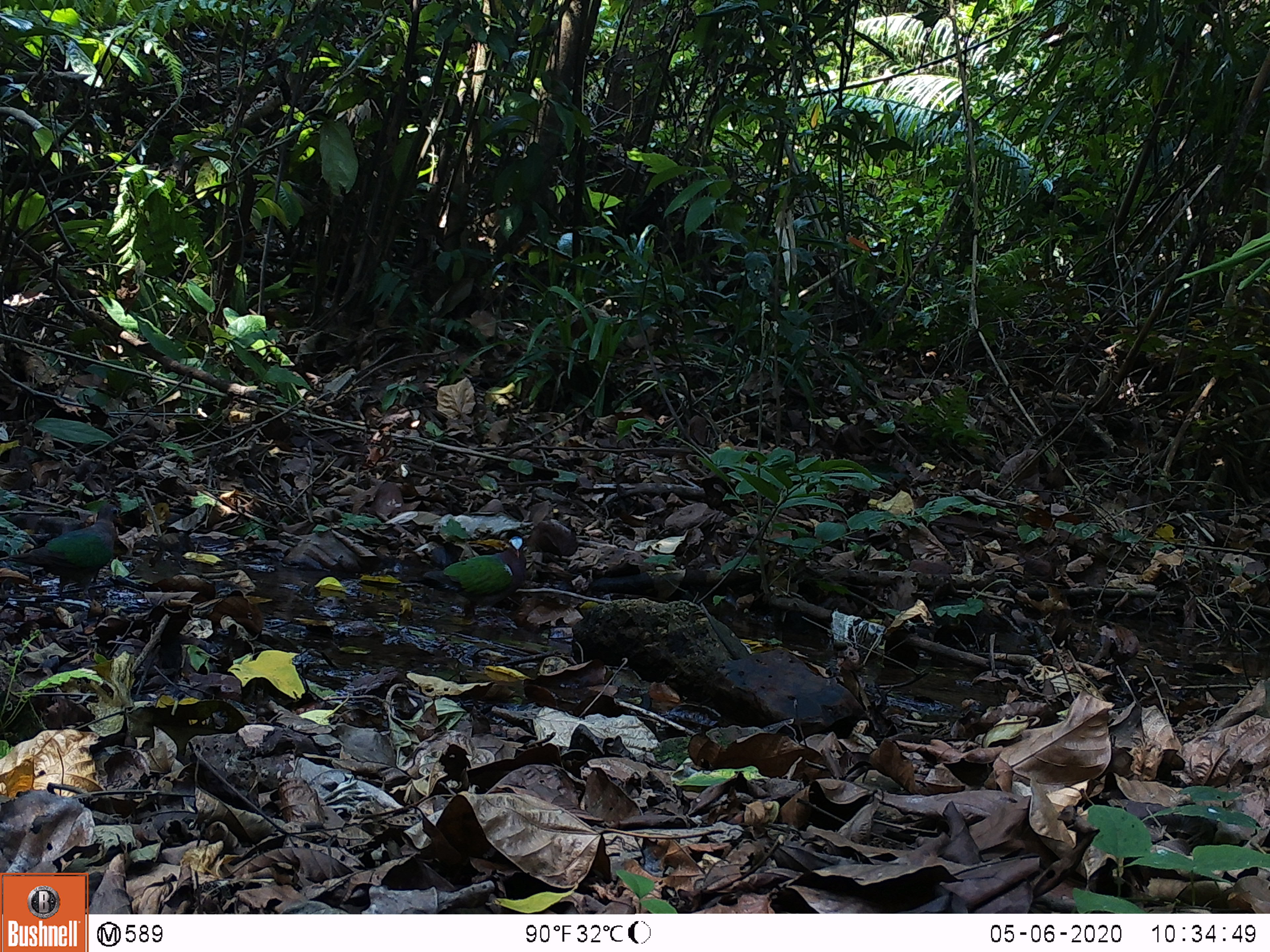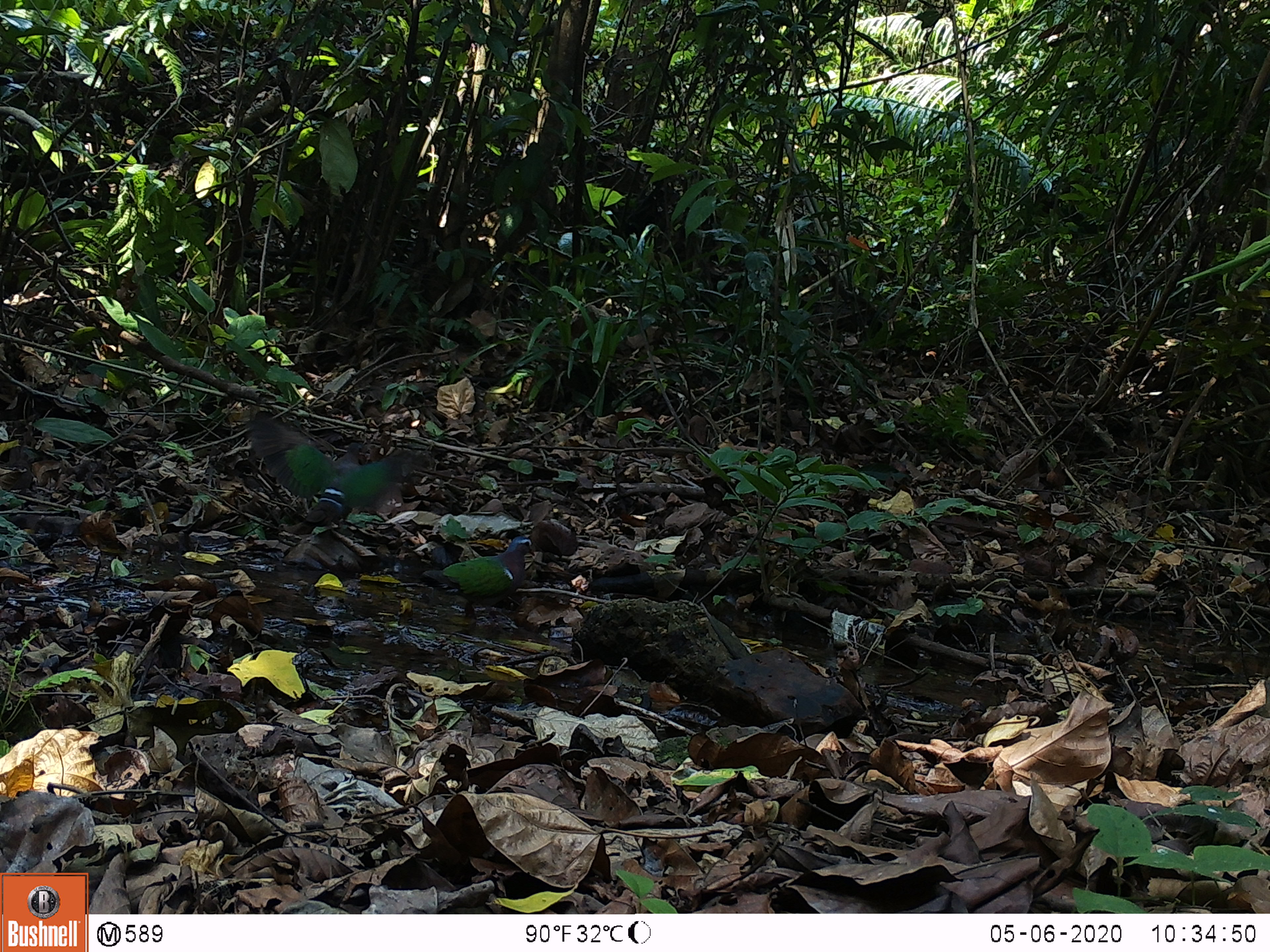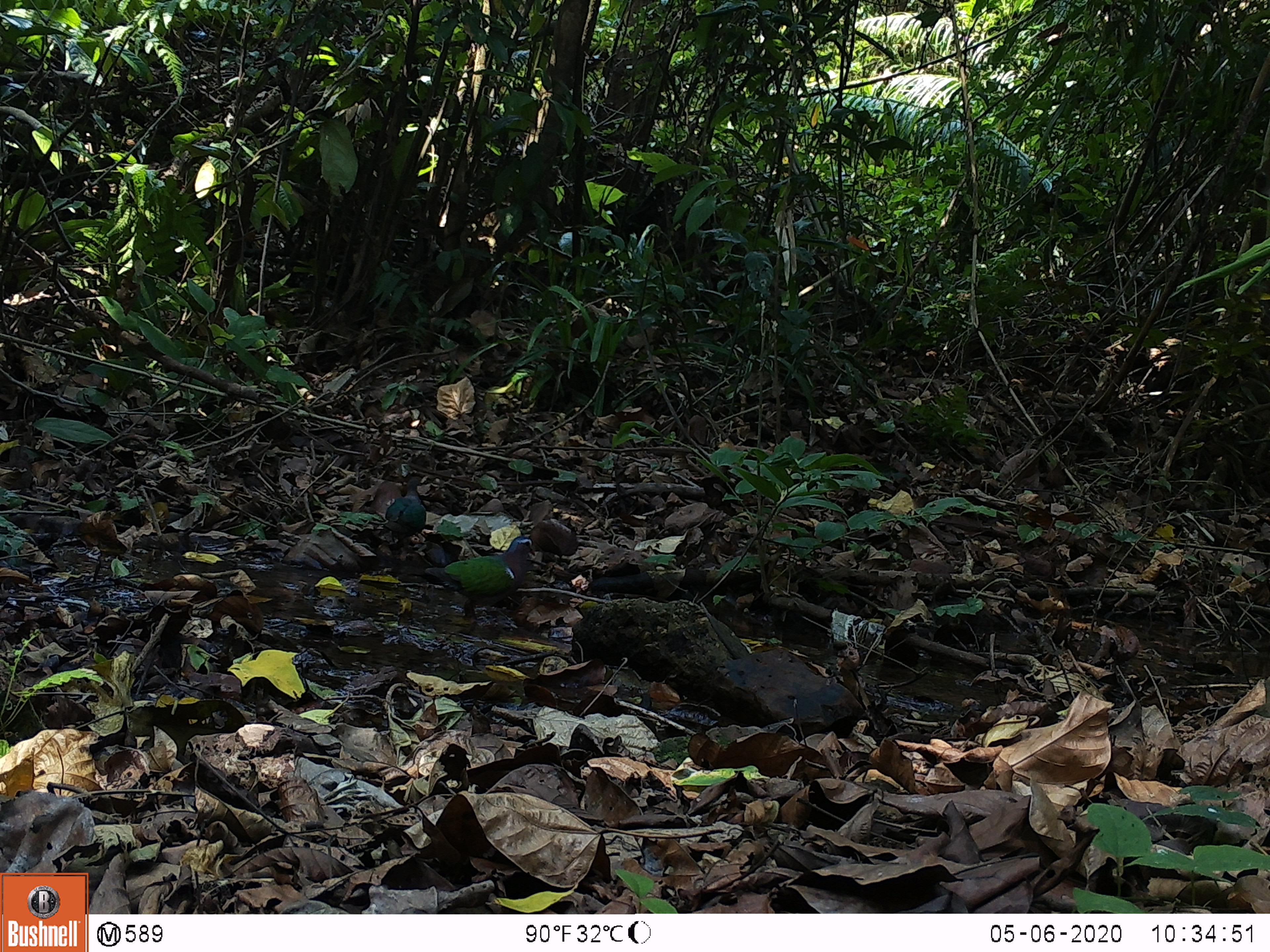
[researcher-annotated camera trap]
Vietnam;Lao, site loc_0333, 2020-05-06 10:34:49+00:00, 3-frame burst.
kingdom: Animalia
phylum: Chordata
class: Aves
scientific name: Aves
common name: bird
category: unidentified bird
Unidentified bird (bird) (Aves). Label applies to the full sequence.